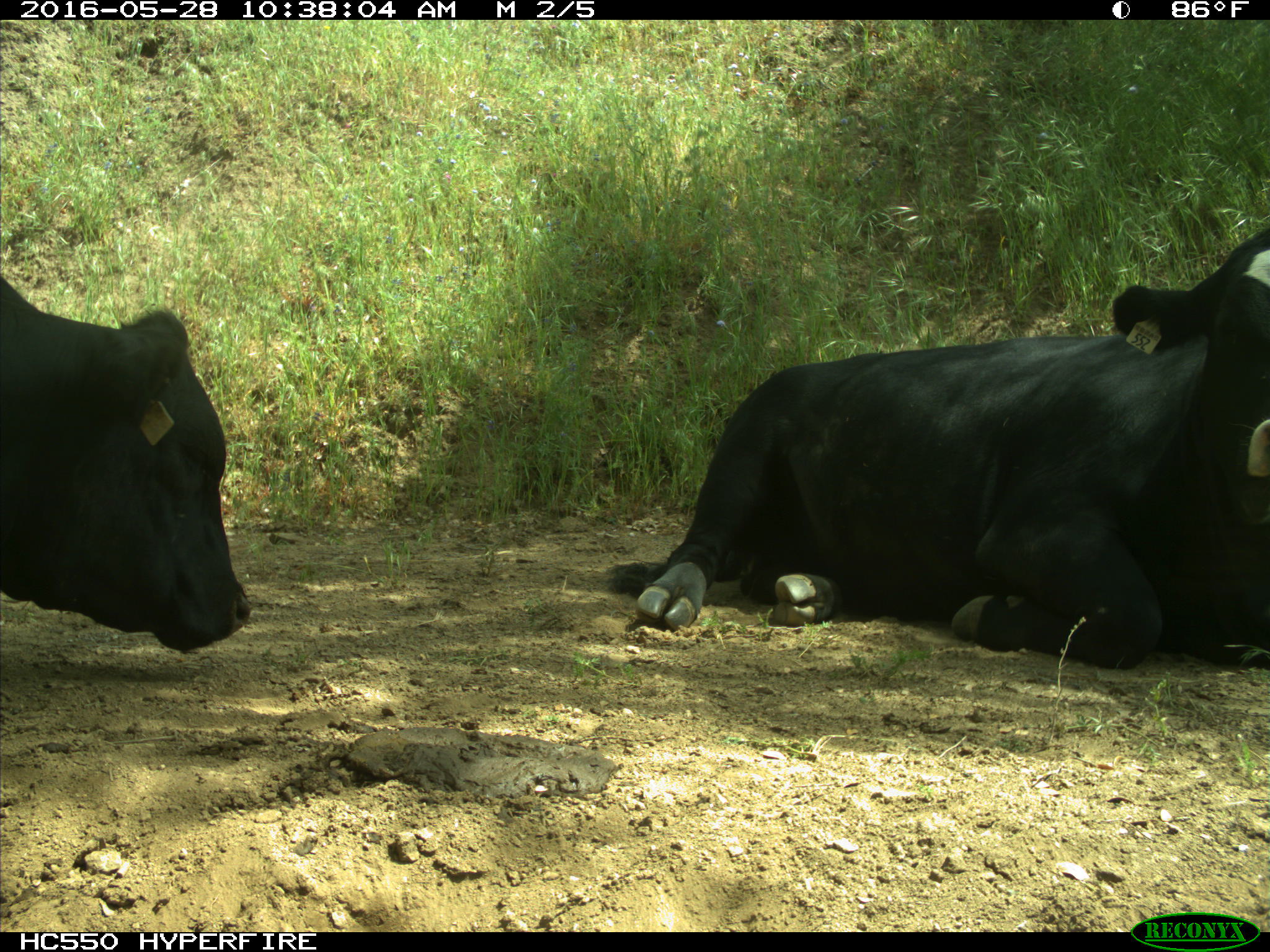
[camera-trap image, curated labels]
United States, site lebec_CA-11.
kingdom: Animalia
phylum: Chordata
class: Mammalia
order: Artiodactyla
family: Bovidae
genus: Bos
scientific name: Bos taurus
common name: domestic cow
Bos taurus (domestic cow).